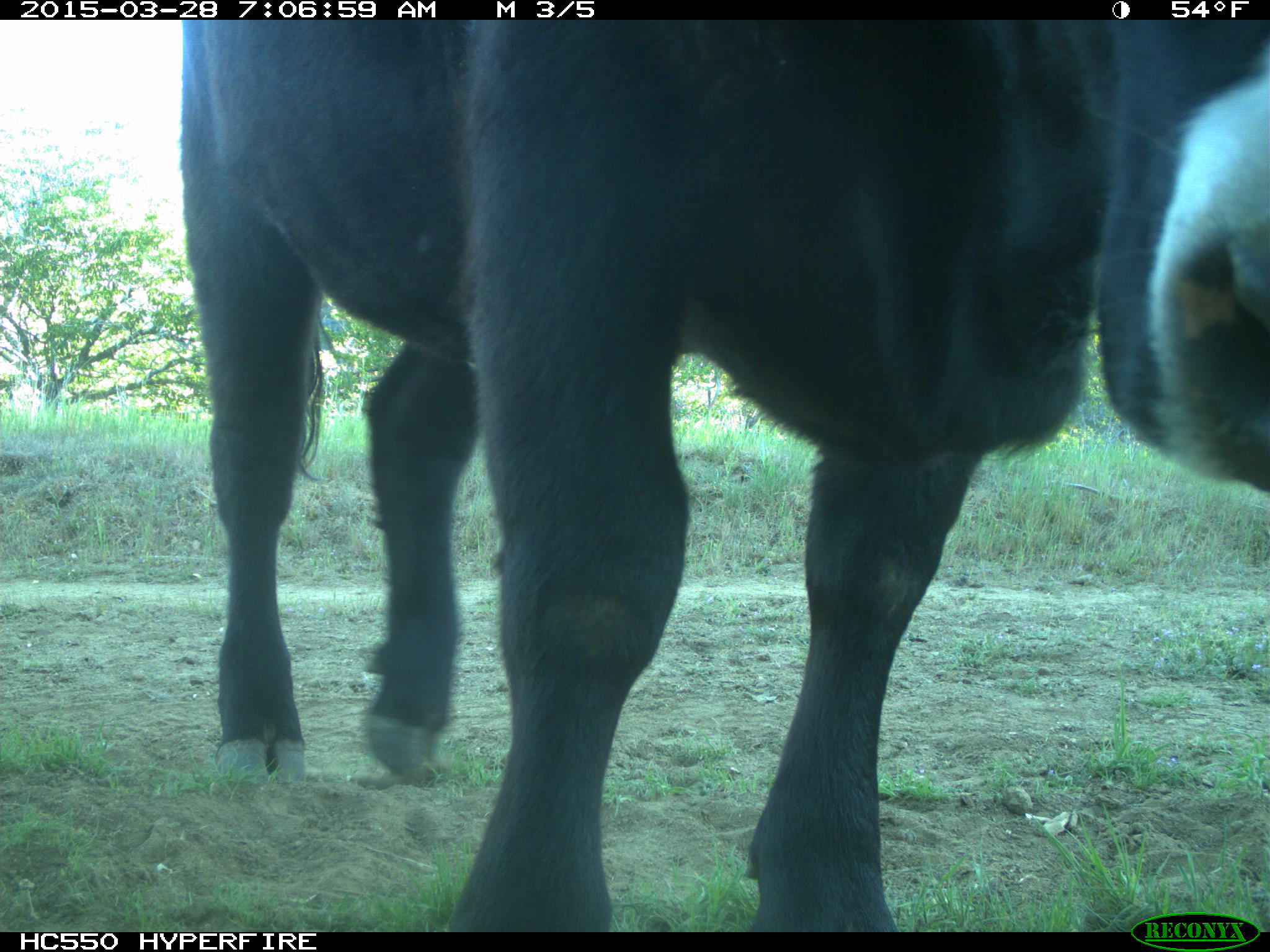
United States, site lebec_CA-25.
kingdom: Animalia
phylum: Chordata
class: Mammalia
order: Artiodactyla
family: Bovidae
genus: Bos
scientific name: Bos taurus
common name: domestic cow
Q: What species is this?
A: Bos taurus (domestic cow).